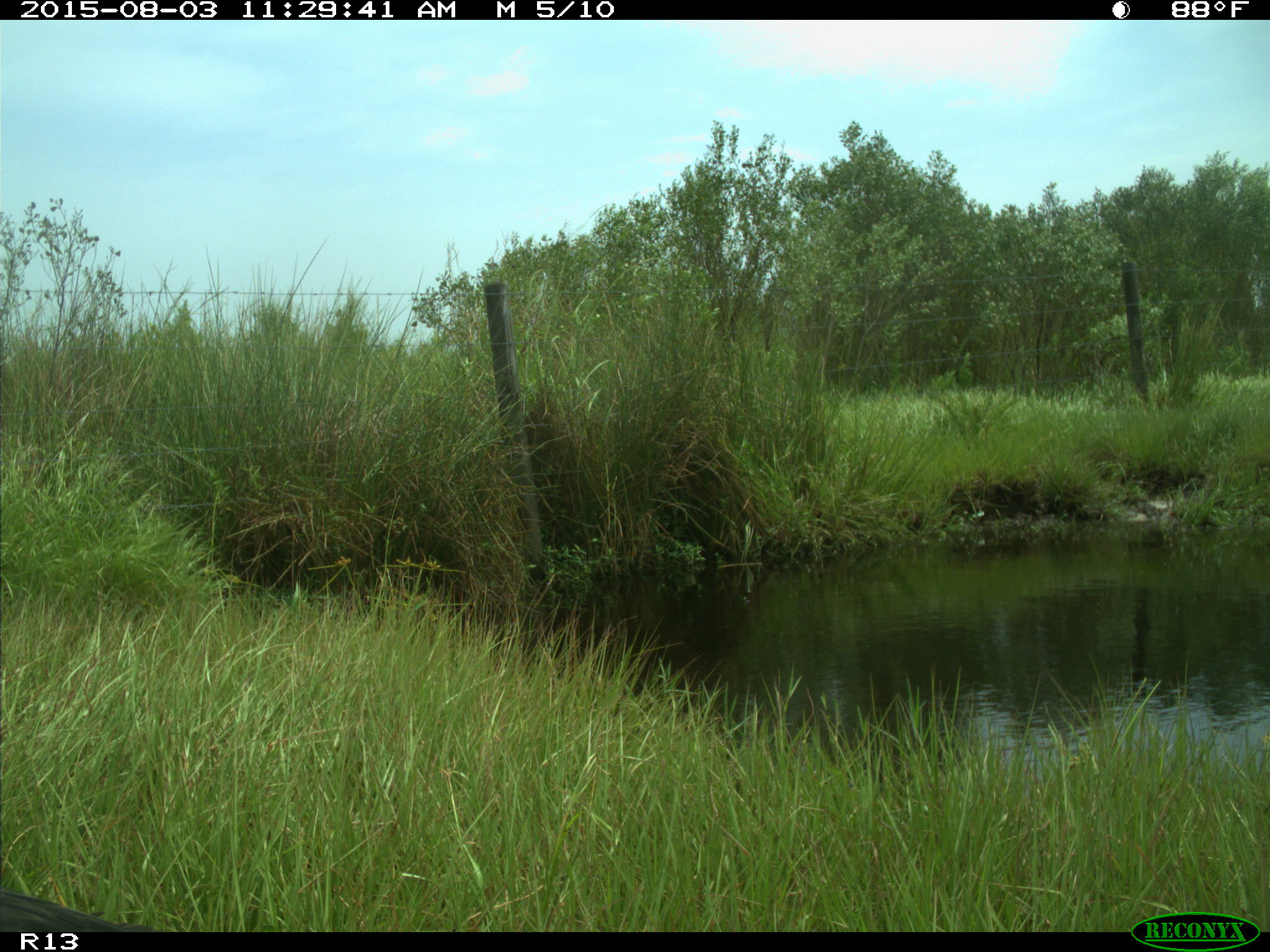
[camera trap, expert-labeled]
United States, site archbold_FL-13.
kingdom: Animalia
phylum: Chordata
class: Aves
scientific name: Aves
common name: birds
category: unidentified bird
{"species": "unidentified bird (birds) (Aves)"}